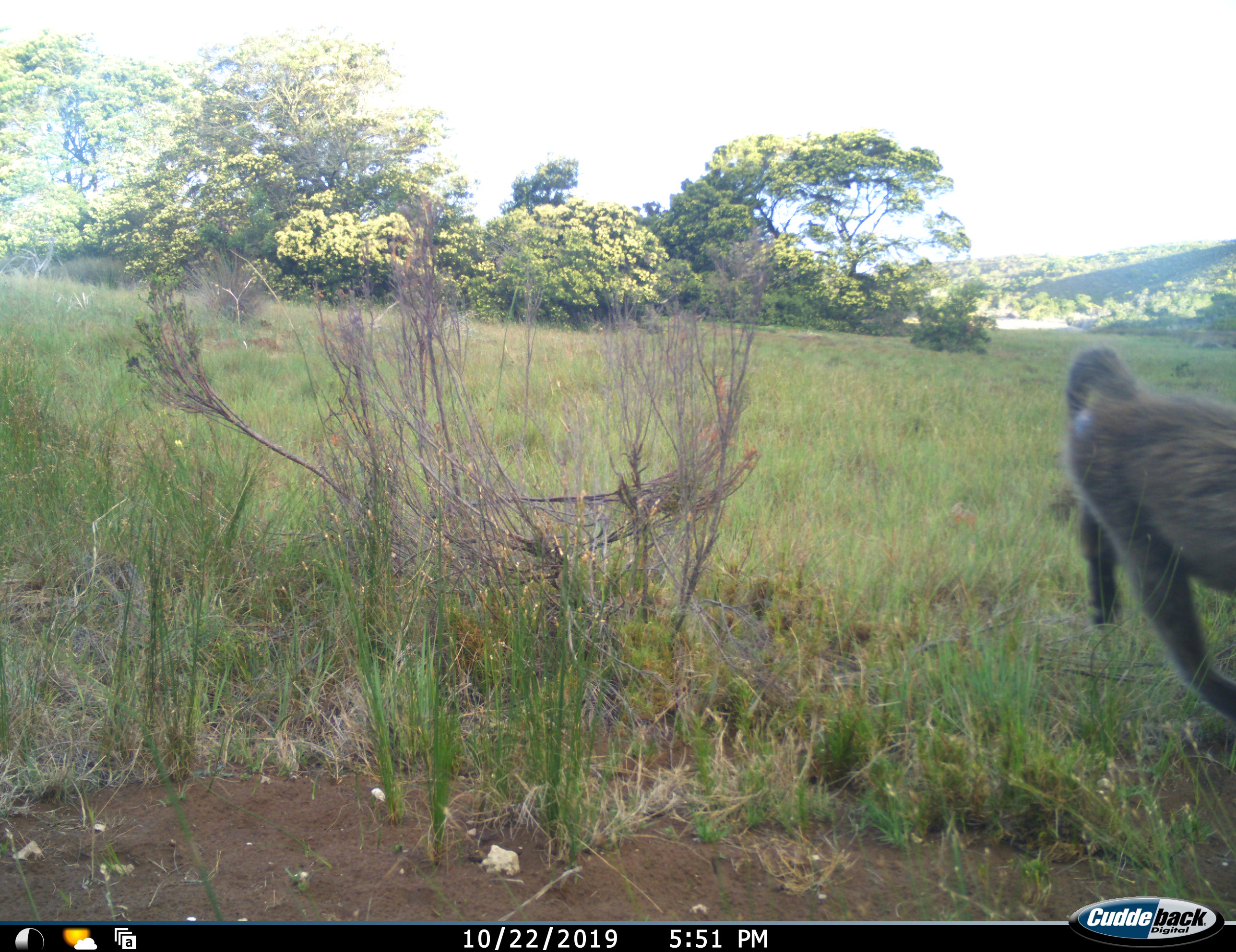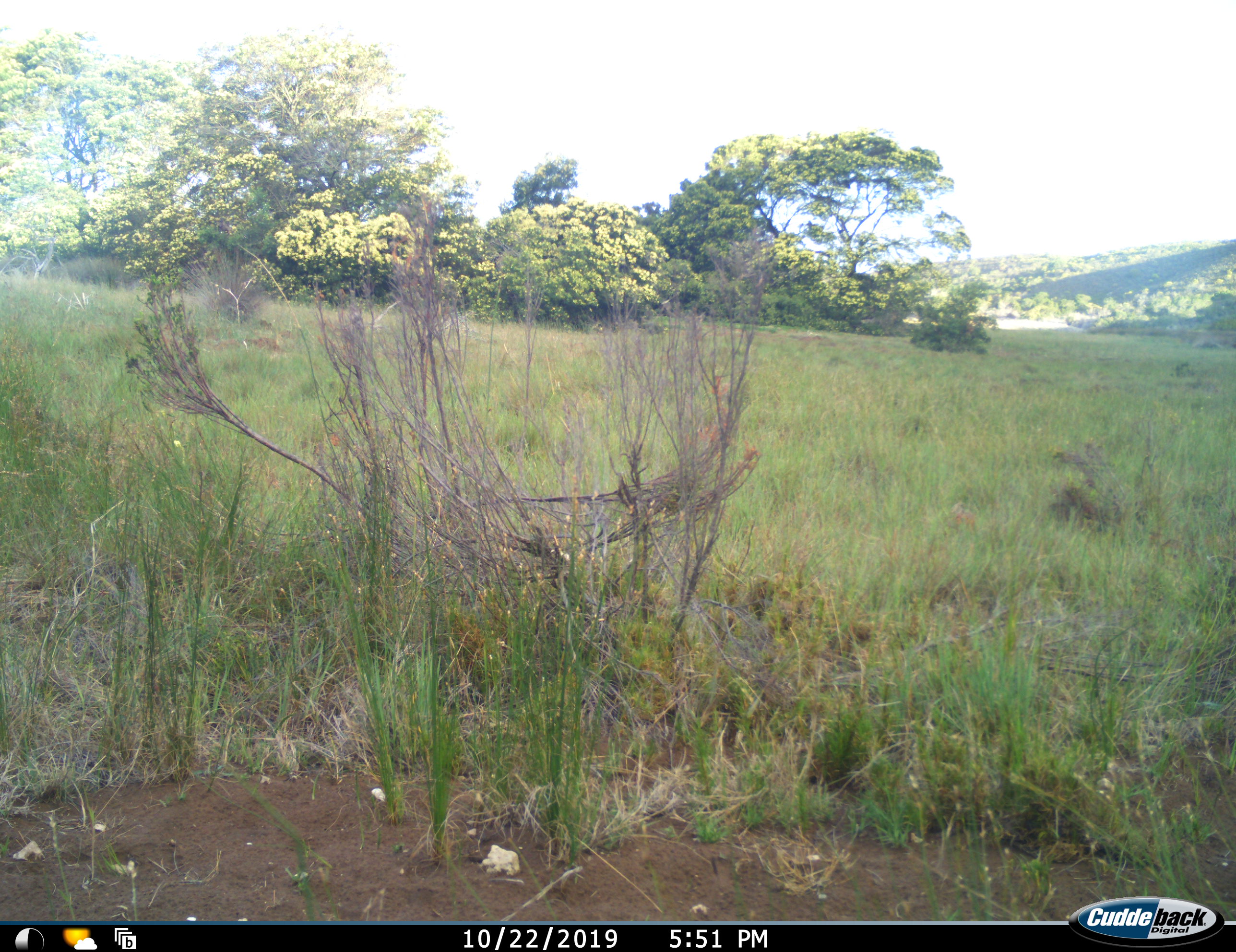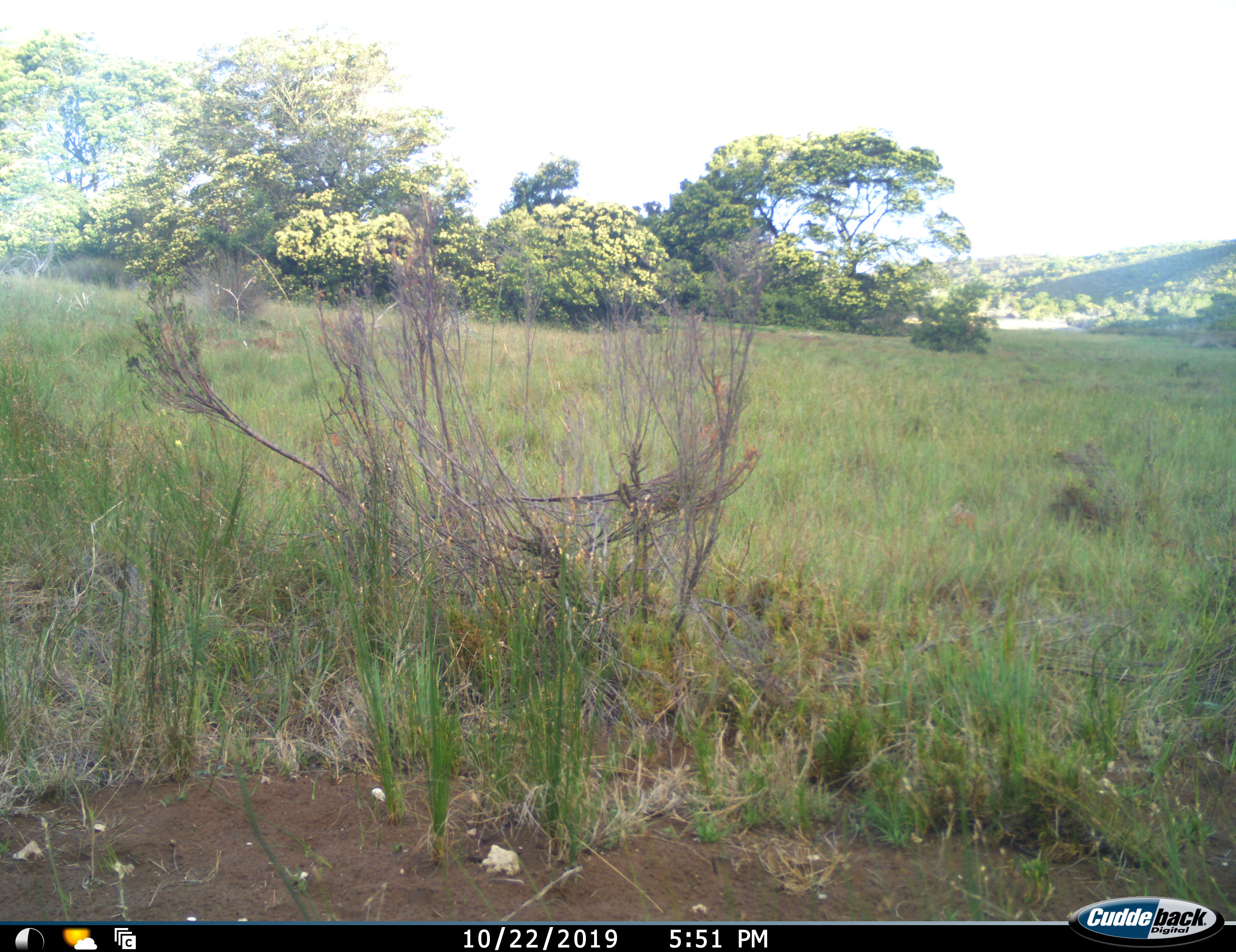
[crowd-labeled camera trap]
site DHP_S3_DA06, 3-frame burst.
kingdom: Animalia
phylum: Chordata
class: Mammalia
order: Primates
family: Cercopithecidae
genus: Papio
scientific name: Papio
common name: baboon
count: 1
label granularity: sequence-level